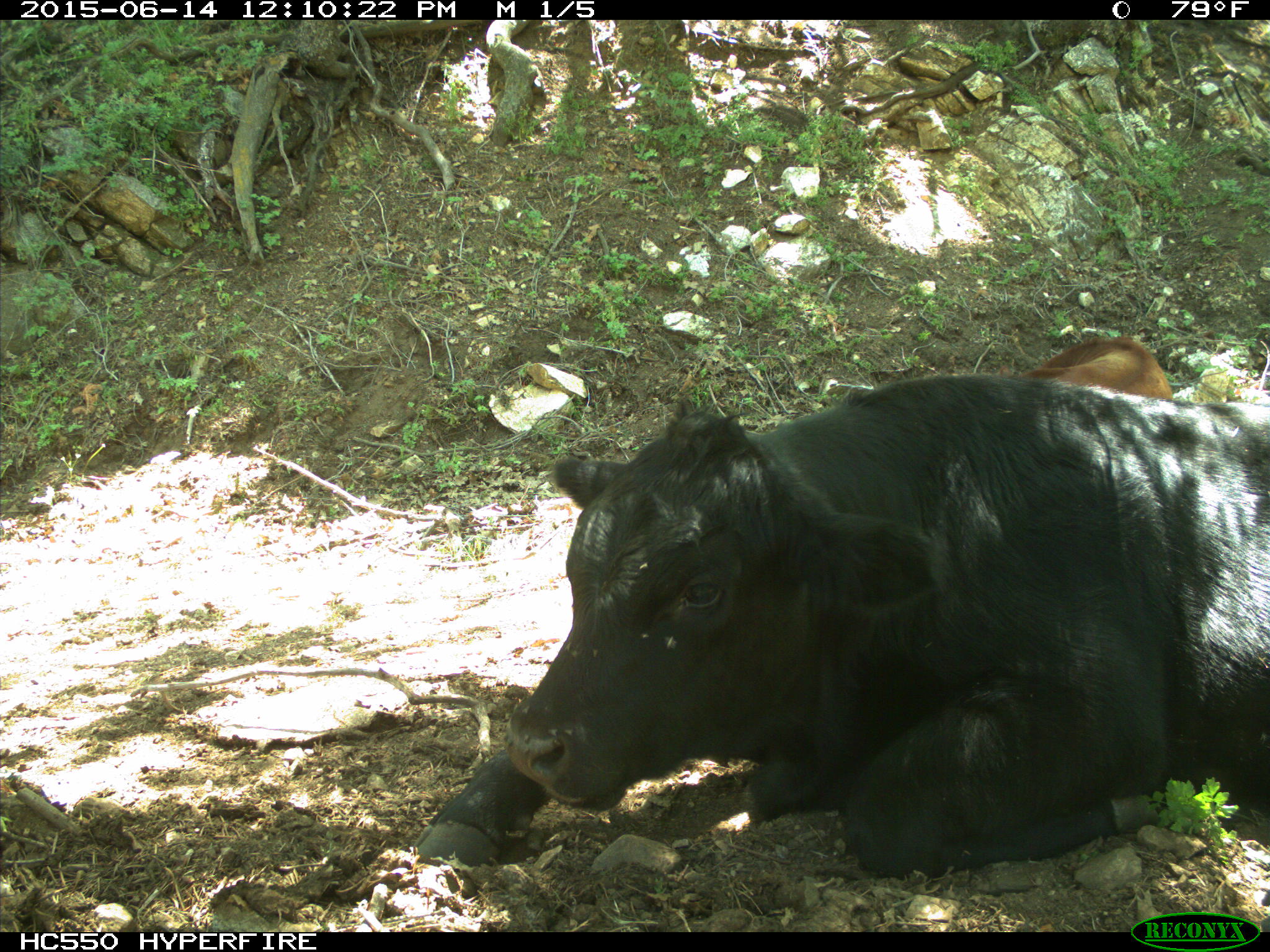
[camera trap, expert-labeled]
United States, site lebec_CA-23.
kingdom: Animalia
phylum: Chordata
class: Mammalia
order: Artiodactyla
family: Bovidae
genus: Bos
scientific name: Bos taurus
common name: domestic cow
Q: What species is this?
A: Bos taurus (domestic cow).